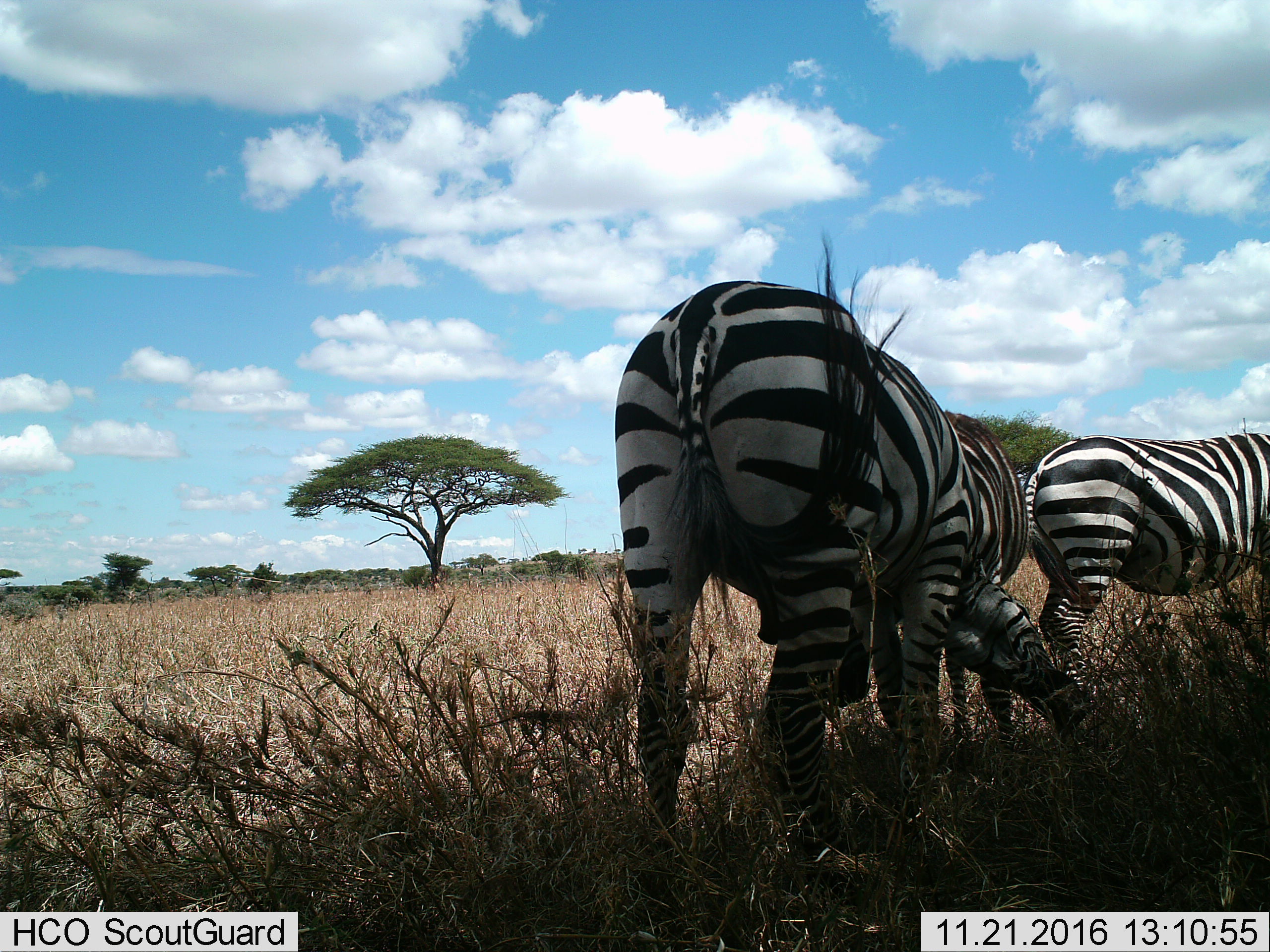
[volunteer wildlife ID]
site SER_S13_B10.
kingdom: Animalia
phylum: Chordata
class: Mammalia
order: Perissodactyla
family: Equidae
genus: Equus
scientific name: Equus quagga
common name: plains zebra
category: zebraplains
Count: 3.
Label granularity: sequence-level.